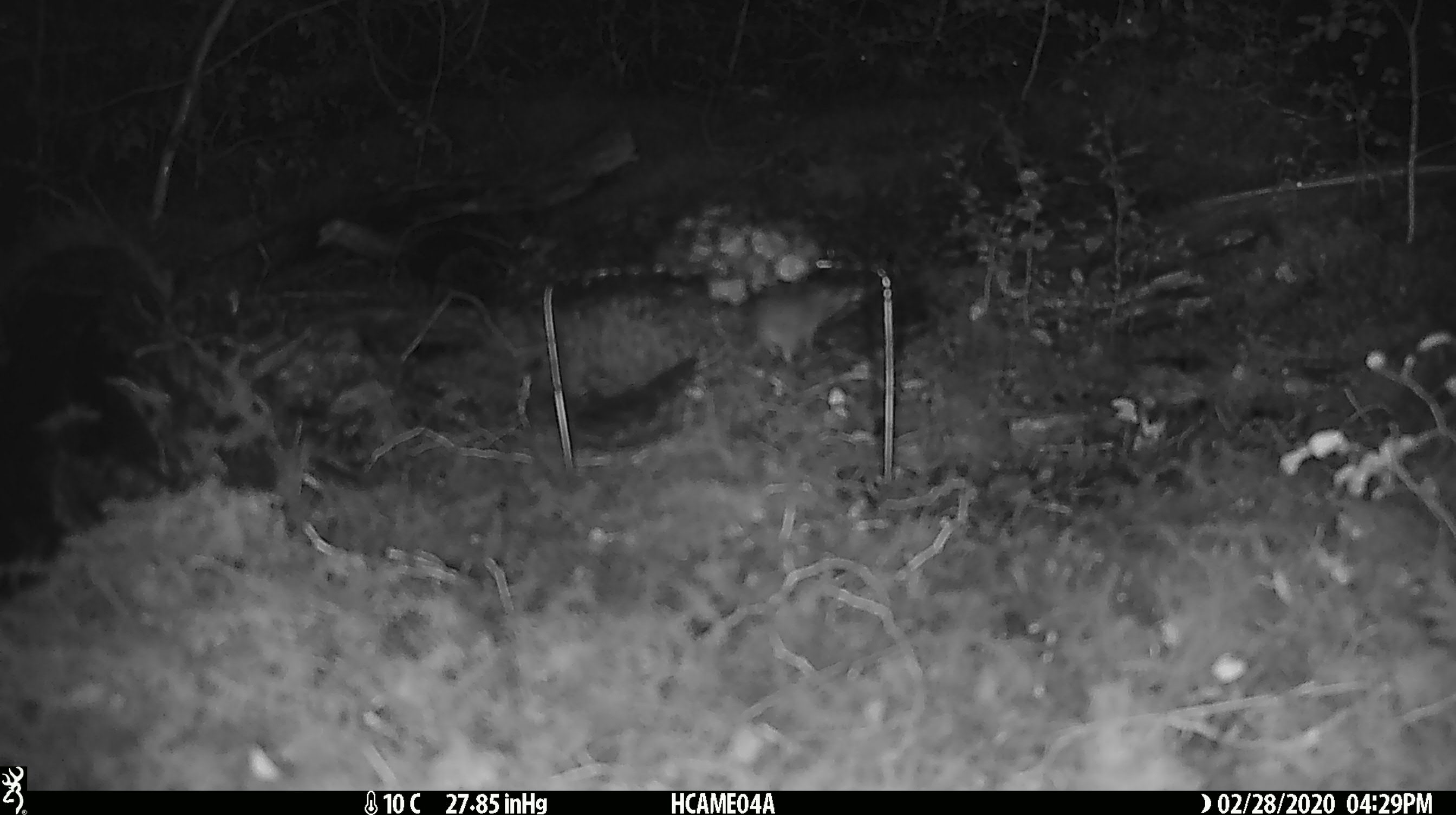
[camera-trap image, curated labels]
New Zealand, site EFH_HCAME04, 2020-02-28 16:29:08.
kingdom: Animalia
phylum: Chordata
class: Mammalia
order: Rodentia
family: Muridae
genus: Mus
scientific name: Mus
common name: mouse